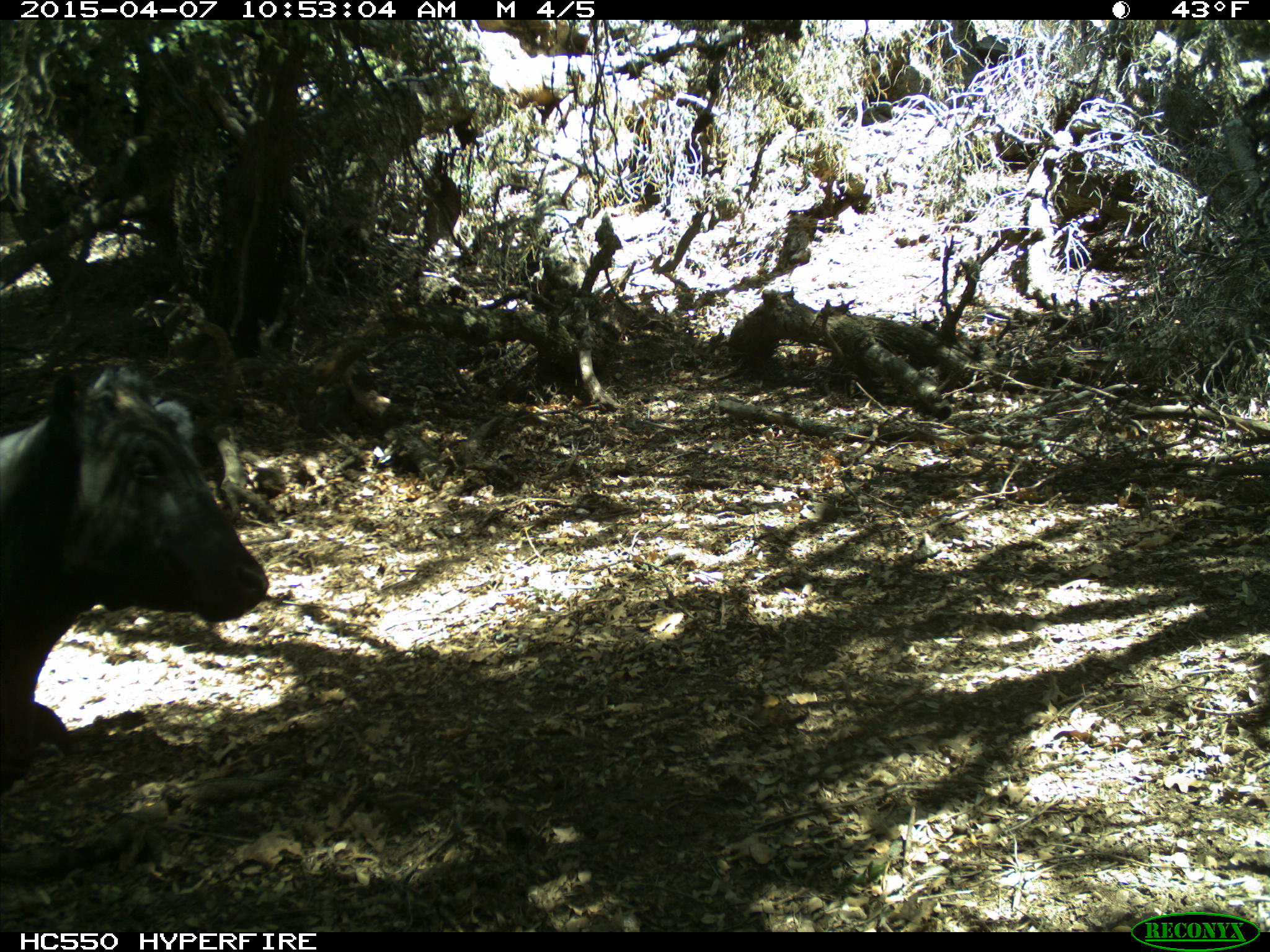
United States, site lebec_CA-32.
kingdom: Animalia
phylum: Chordata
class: Mammalia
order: Artiodactyla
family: Bovidae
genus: Bos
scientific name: Bos taurus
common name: domestic cow